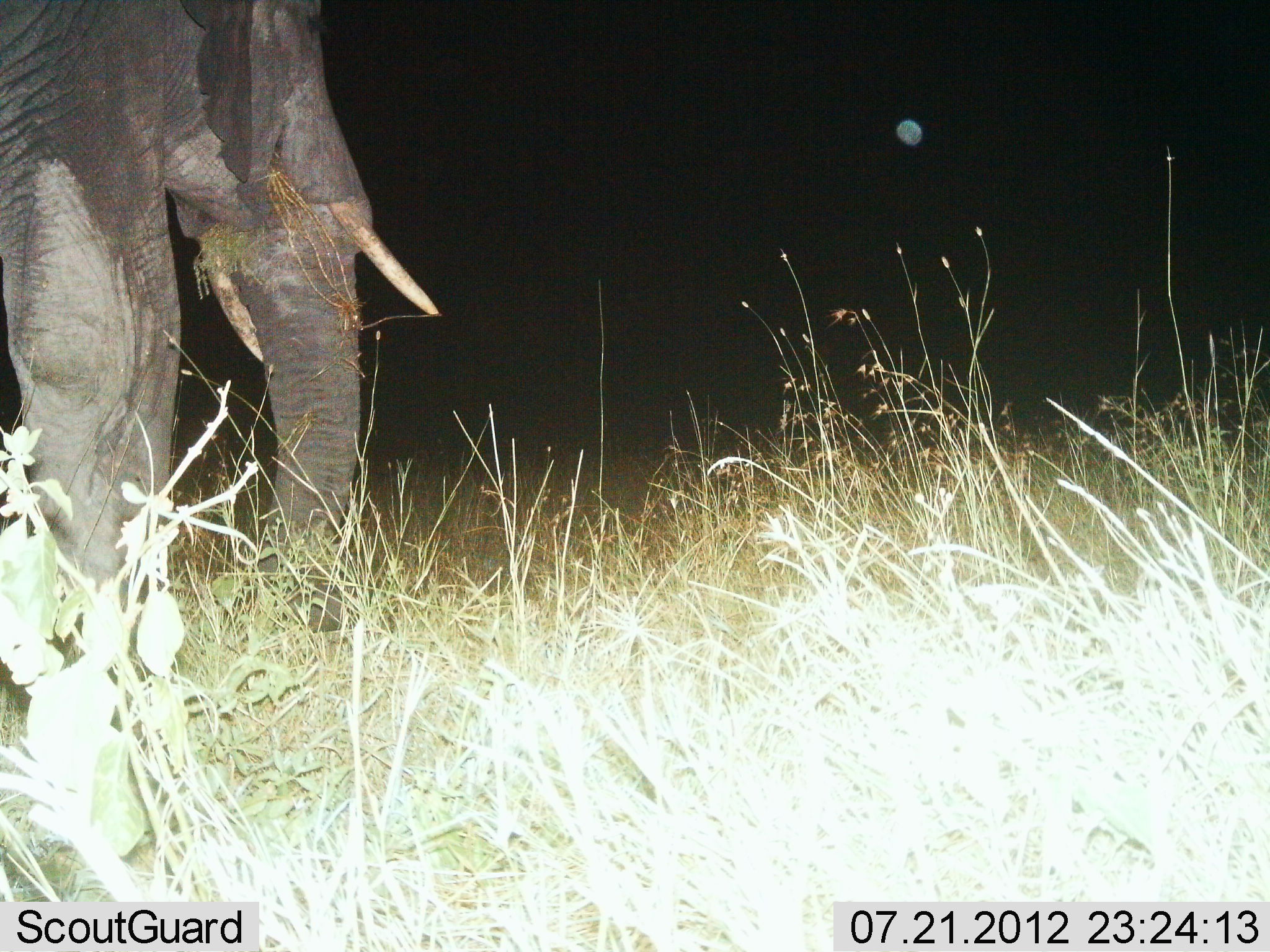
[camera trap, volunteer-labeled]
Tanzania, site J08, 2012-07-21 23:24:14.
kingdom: Animalia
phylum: Chordata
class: Mammalia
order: Proboscidea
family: Elephantidae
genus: Loxodonta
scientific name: Loxodonta africana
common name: african bush elephant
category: elephant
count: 1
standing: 20%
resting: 0%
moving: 20%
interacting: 0%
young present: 0%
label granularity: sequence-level